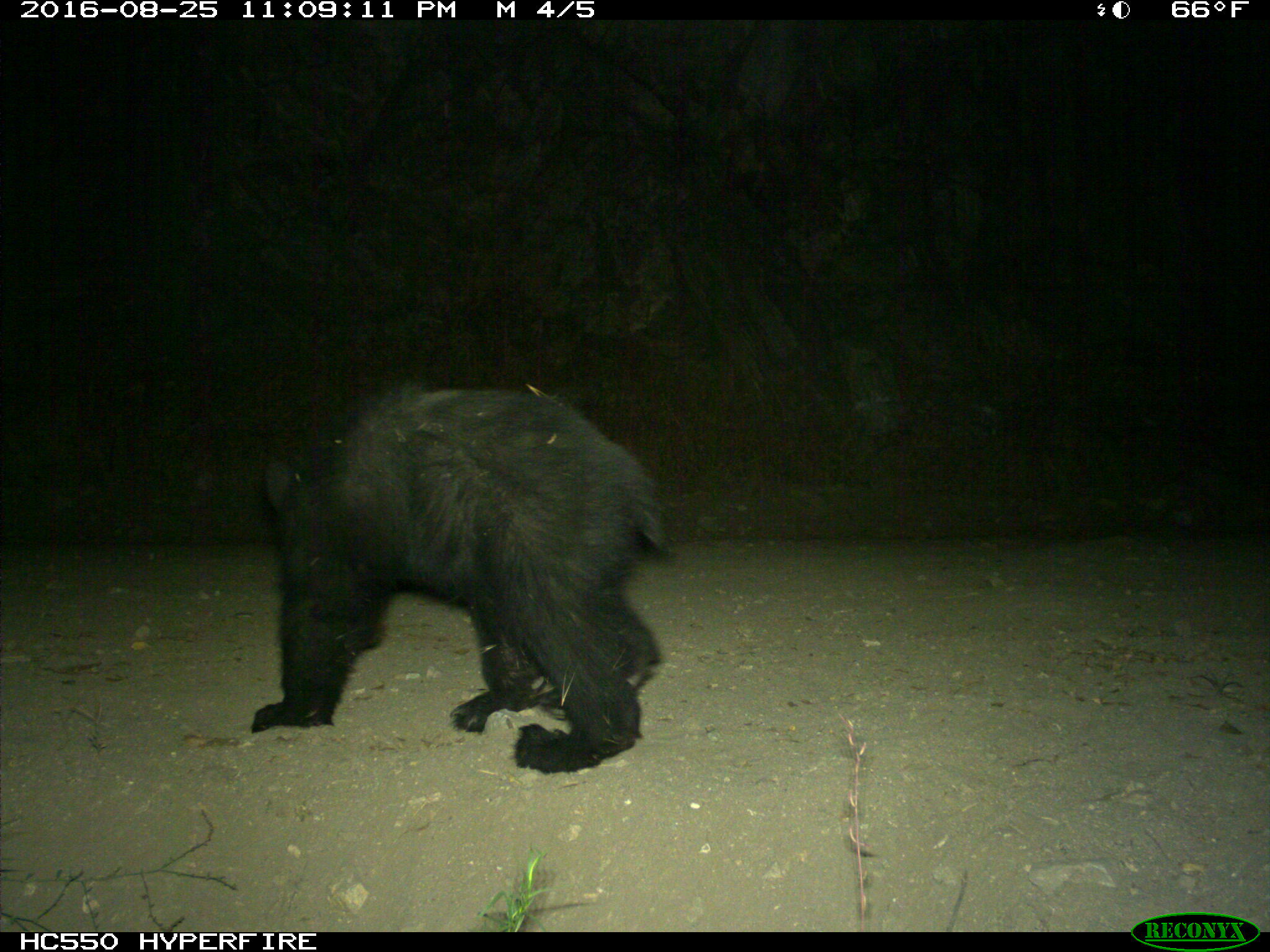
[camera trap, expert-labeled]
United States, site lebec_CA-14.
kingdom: Animalia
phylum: Chordata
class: Mammalia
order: Carnivora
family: Ursidae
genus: Ursus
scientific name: Ursus americanus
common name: american black bear